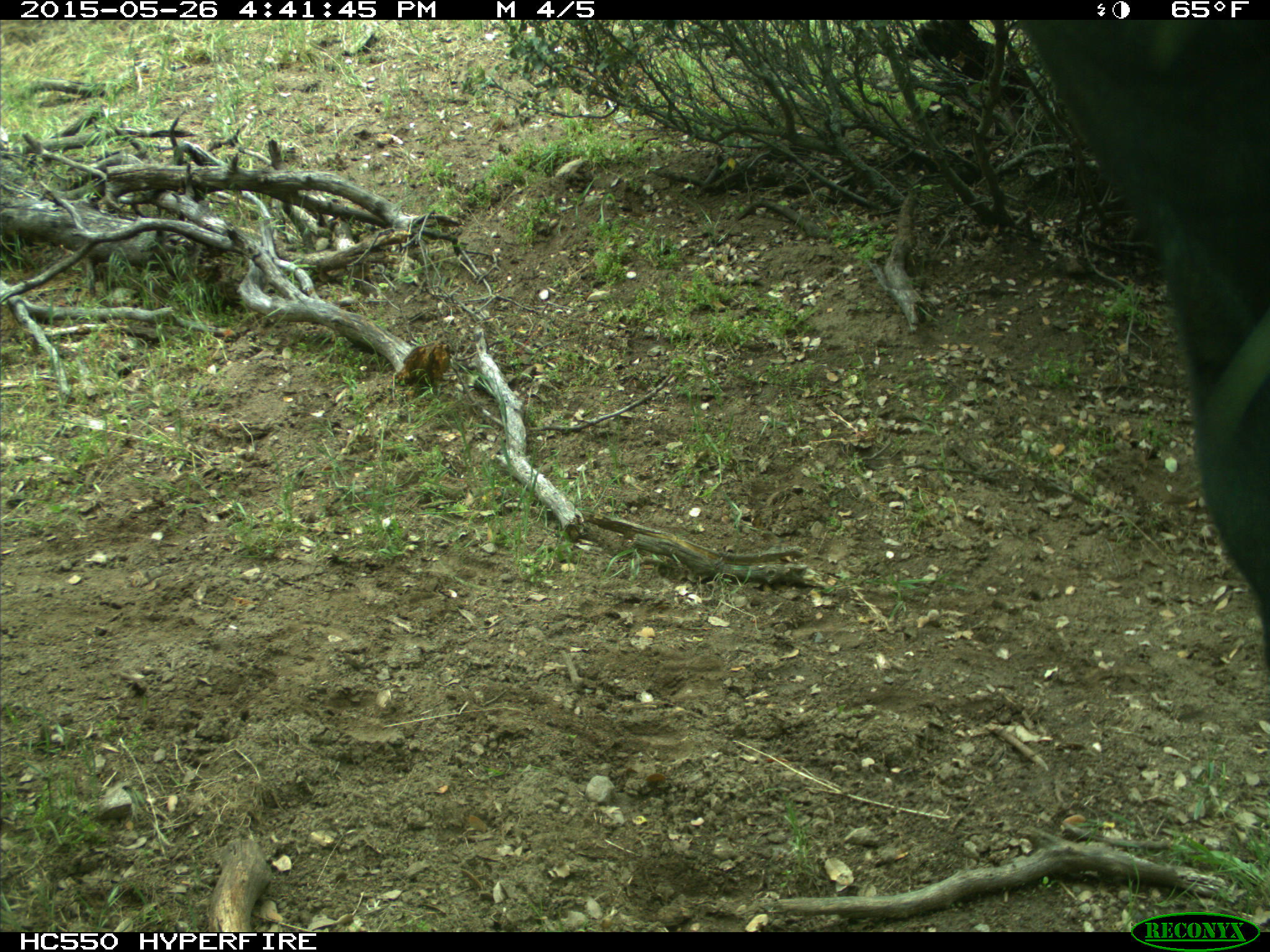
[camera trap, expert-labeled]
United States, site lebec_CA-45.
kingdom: Animalia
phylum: Chordata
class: Mammalia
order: Artiodactyla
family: Bovidae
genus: Bos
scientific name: Bos taurus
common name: domestic cow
Bos taurus (domestic cow).